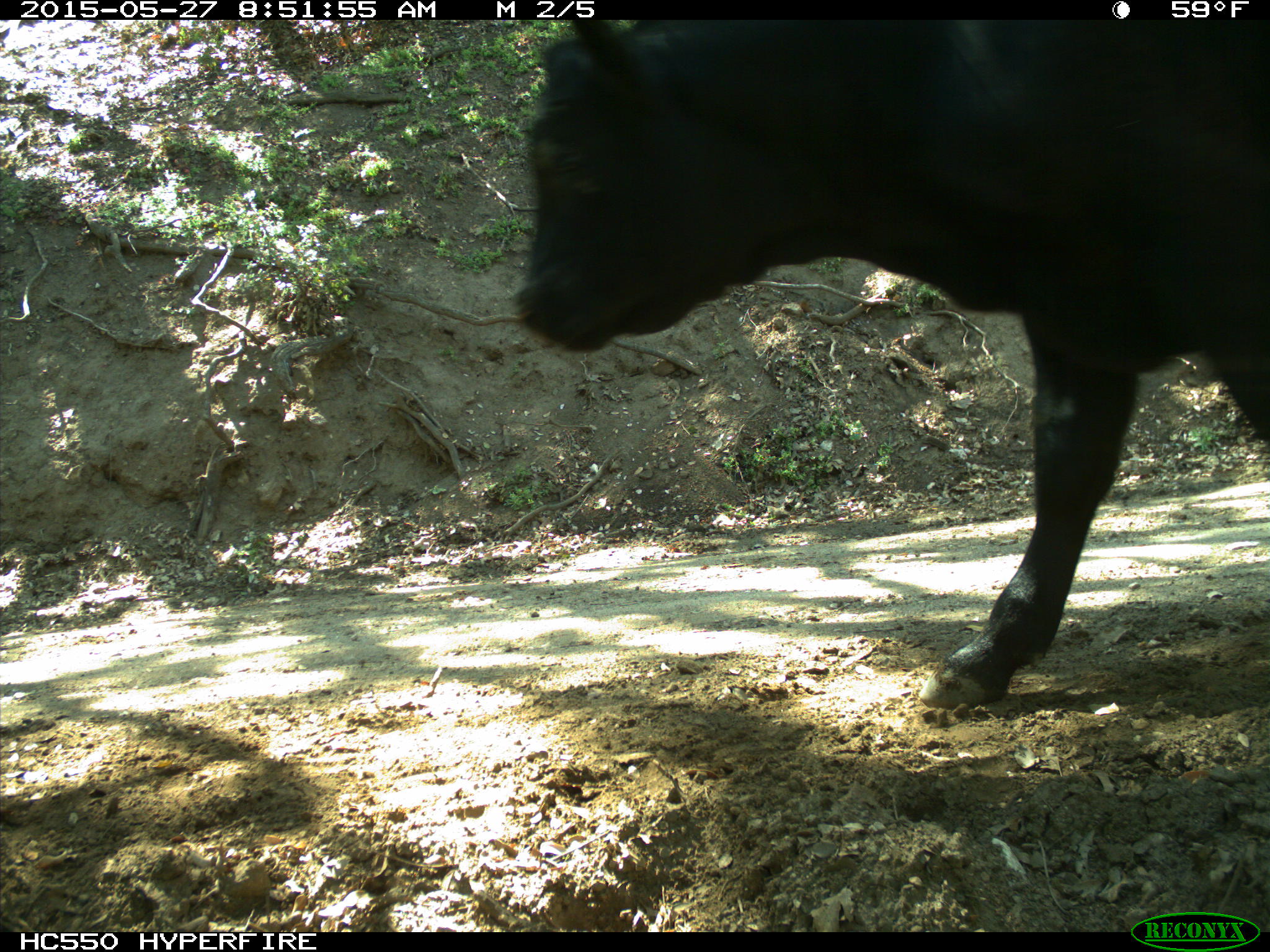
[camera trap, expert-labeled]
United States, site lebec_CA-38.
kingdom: Animalia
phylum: Chordata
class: Mammalia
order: Artiodactyla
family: Bovidae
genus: Bos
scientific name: Bos taurus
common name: domestic cow